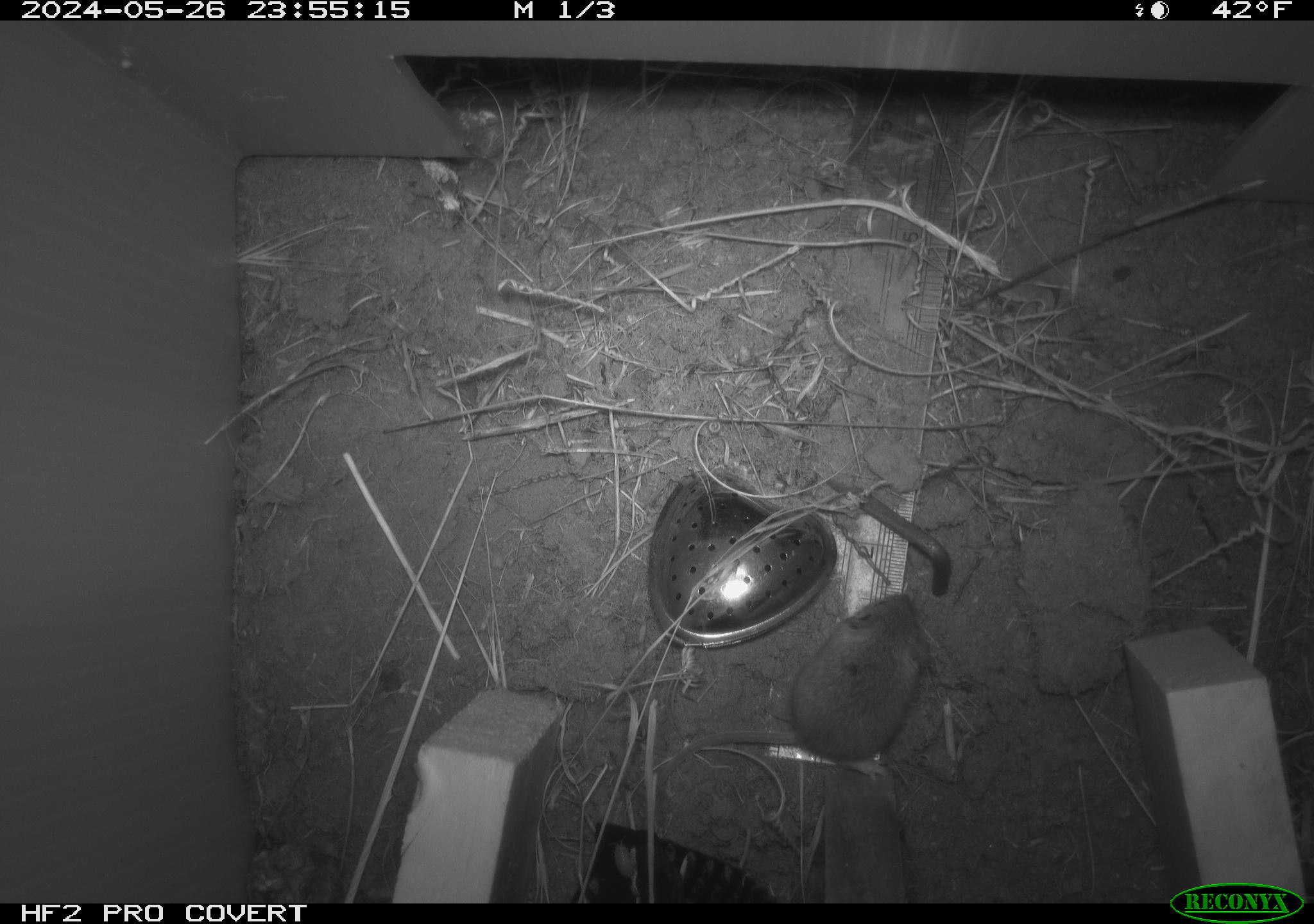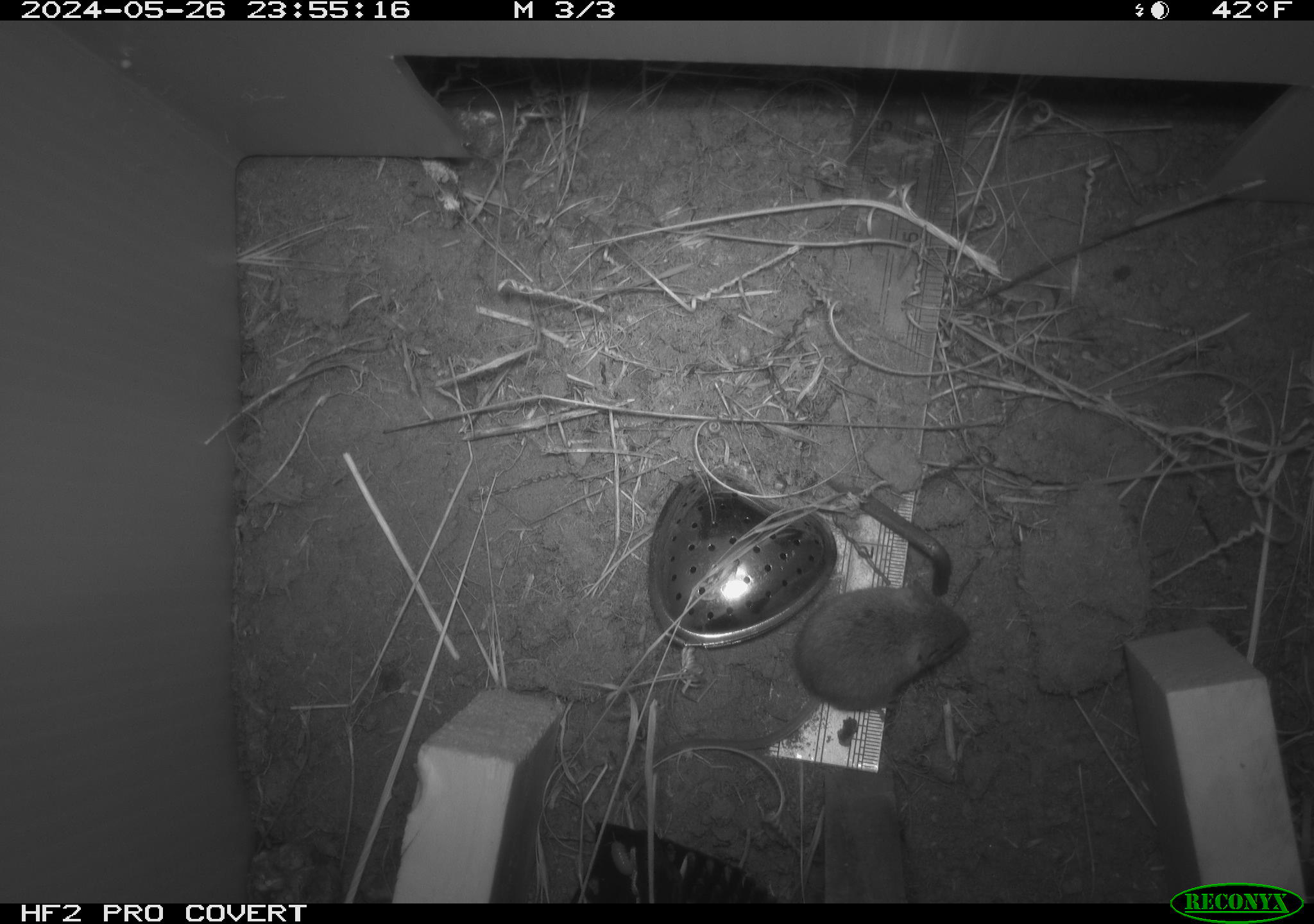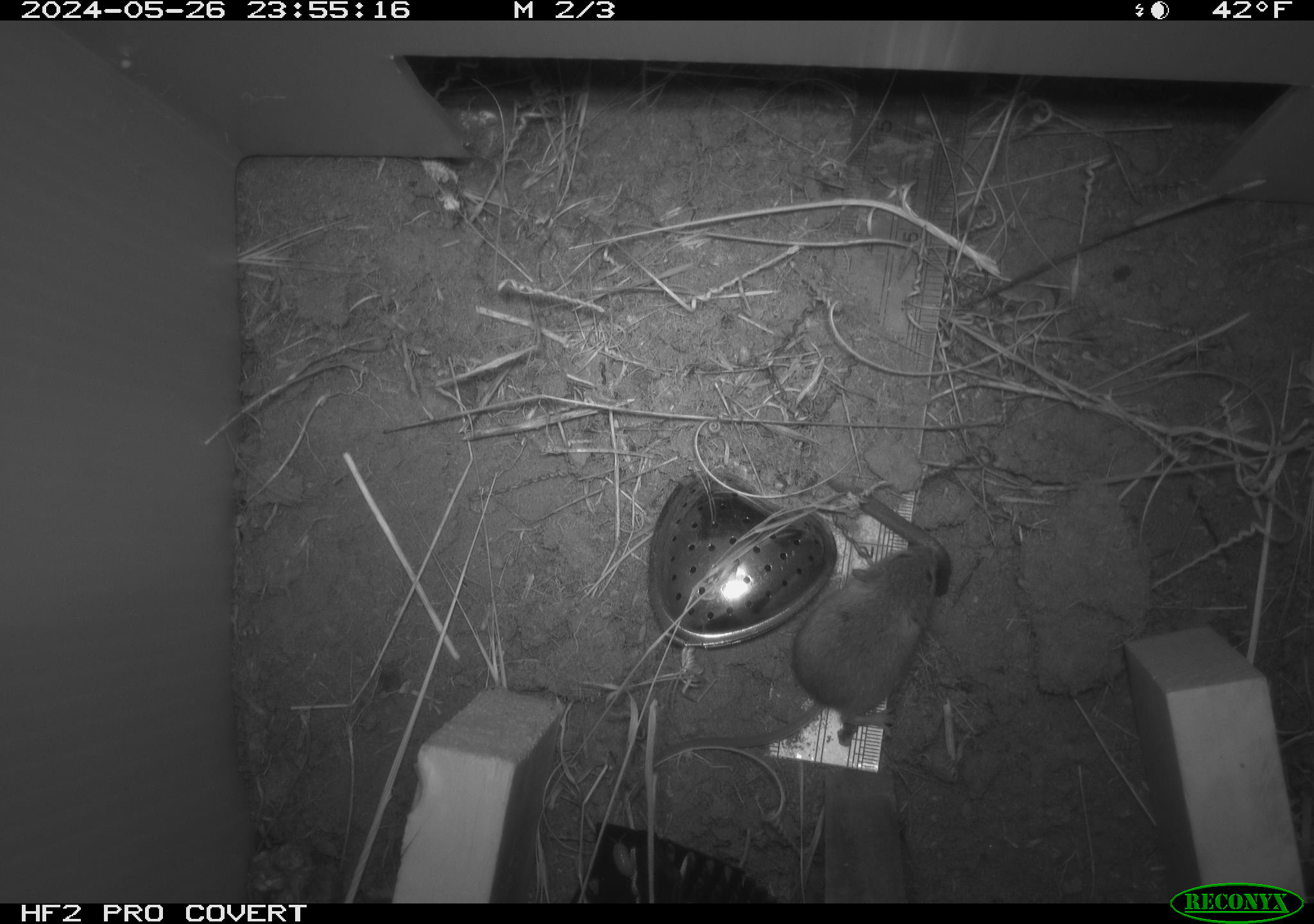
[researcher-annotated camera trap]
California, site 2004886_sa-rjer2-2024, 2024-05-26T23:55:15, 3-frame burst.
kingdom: Animalia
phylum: Chordata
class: Mammalia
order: Rodentia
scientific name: Rodentia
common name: mouse species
Mouse species (Rodentia).